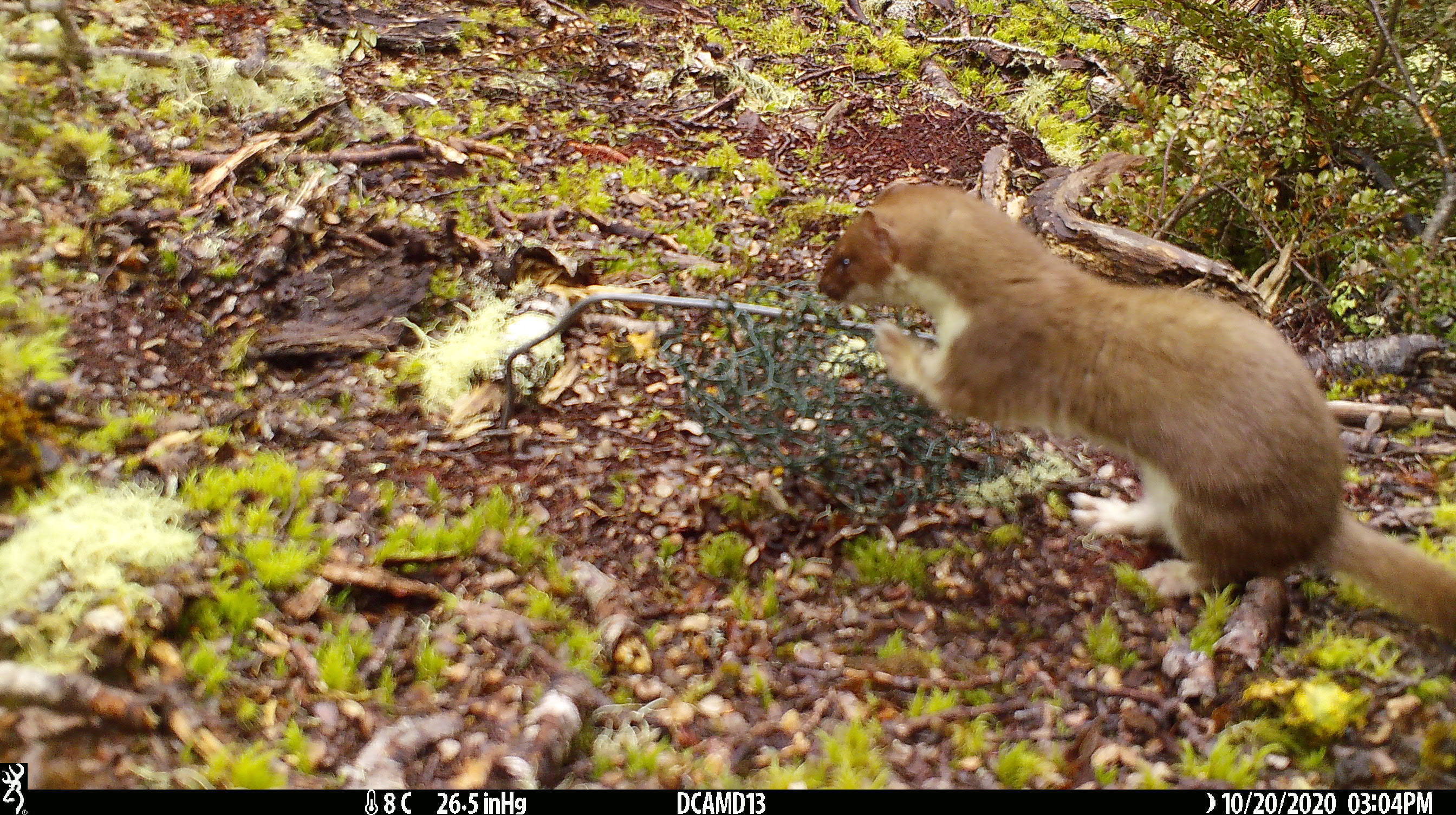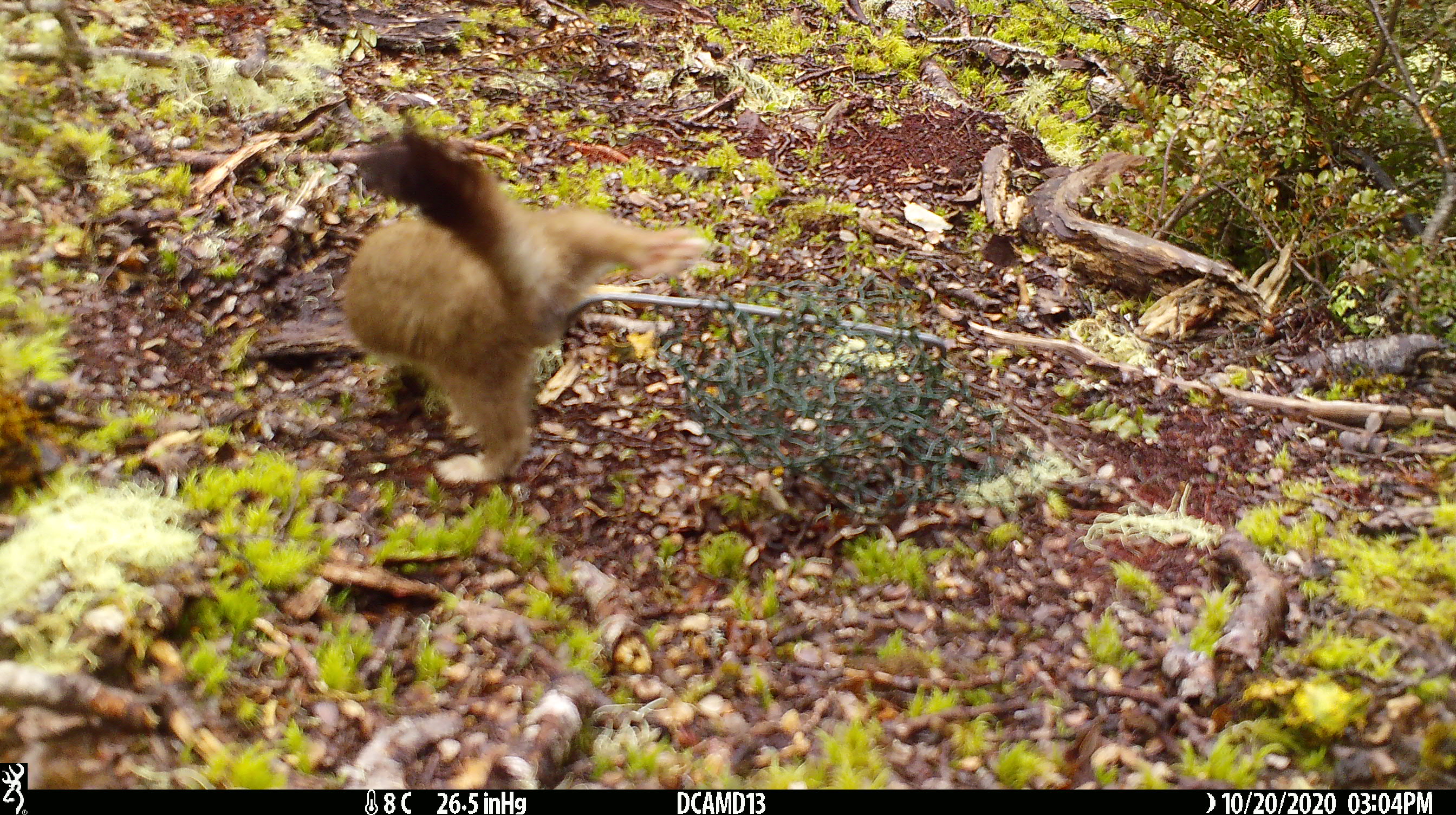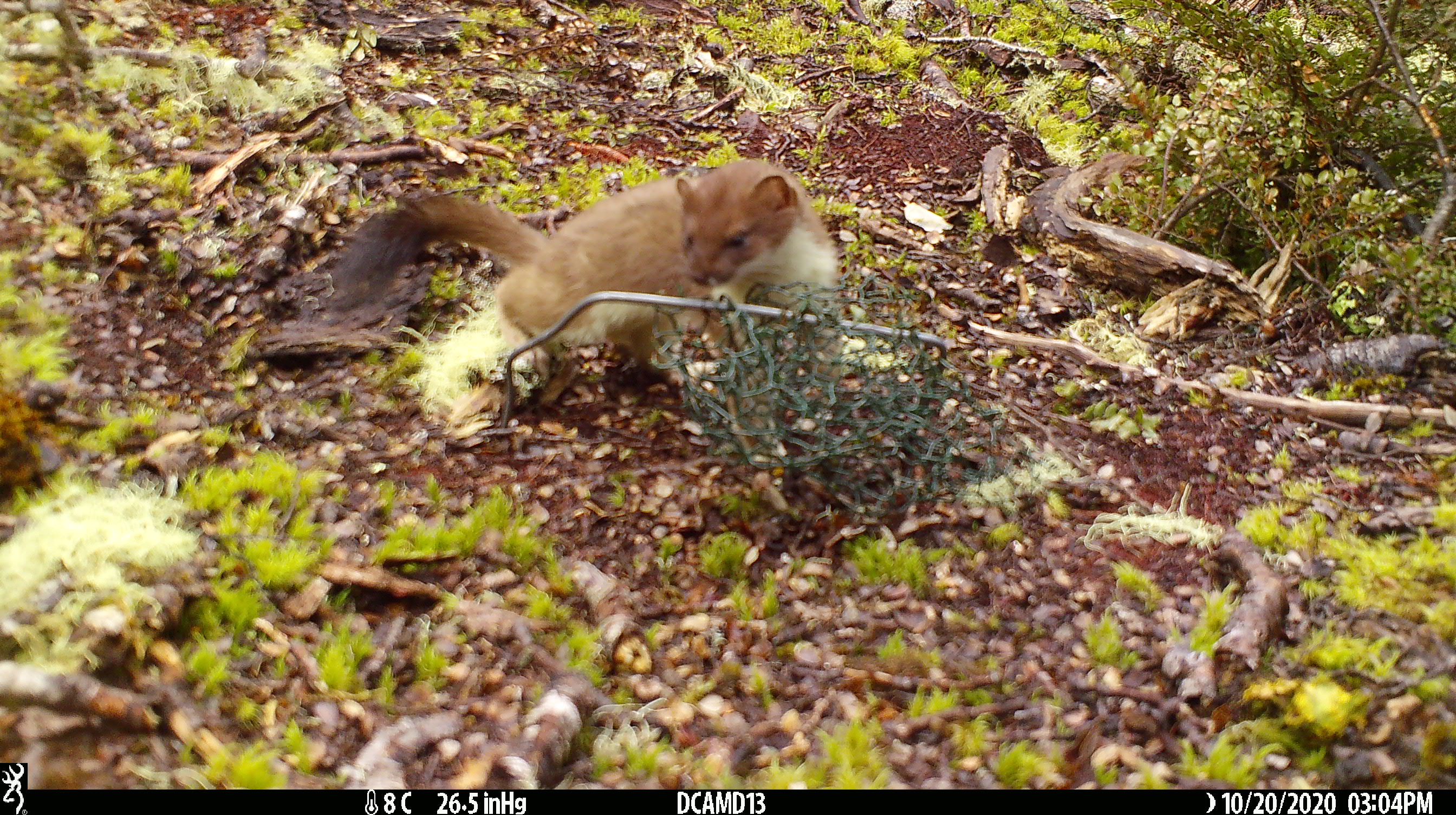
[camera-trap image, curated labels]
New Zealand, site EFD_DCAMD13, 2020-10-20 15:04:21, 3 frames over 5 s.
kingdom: Animalia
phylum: Chordata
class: Mammalia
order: Carnivora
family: Mustelidae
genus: Mustela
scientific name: Mustela erminea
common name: stoat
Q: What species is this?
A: Stoat (Mustela erminea).